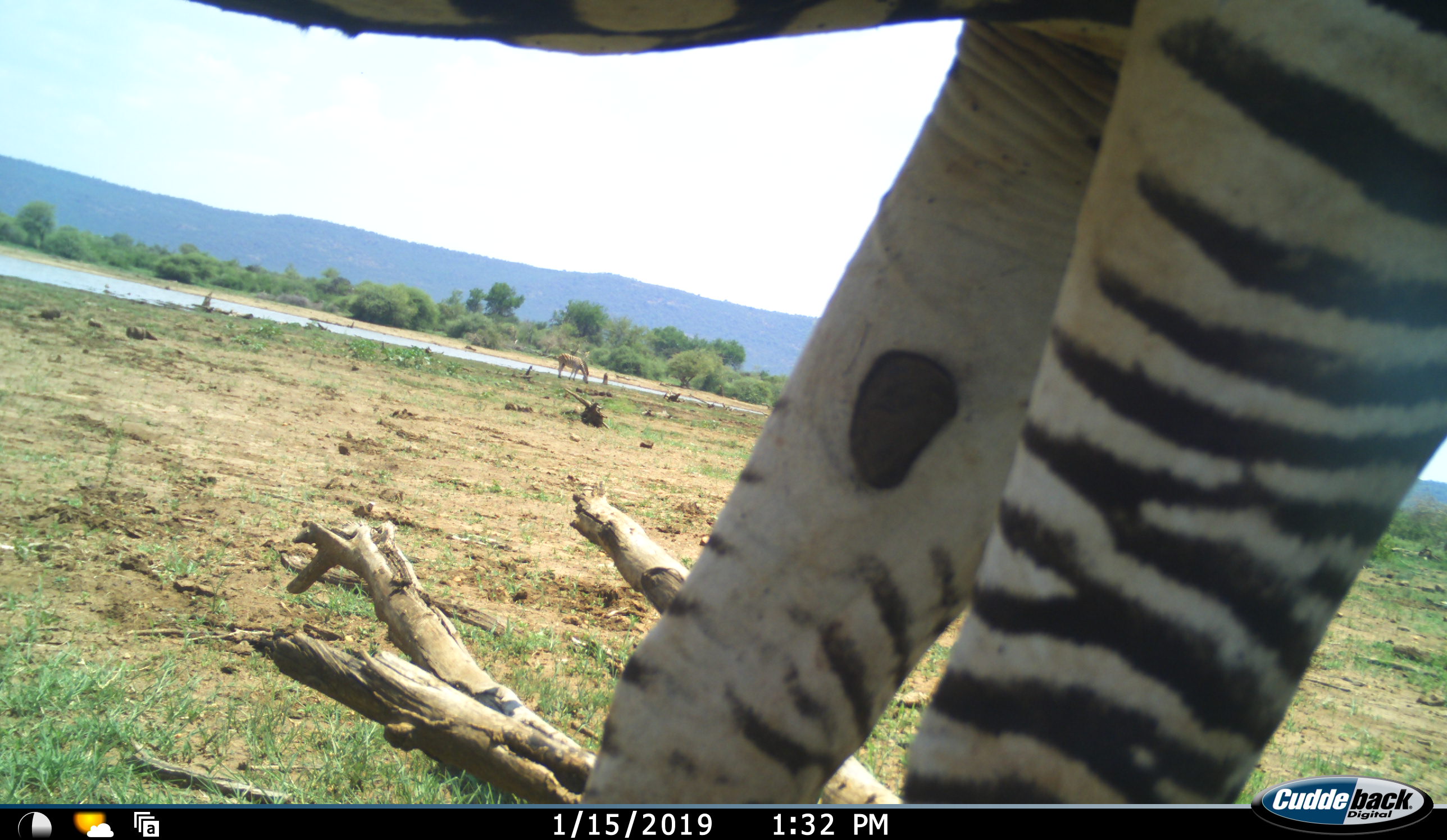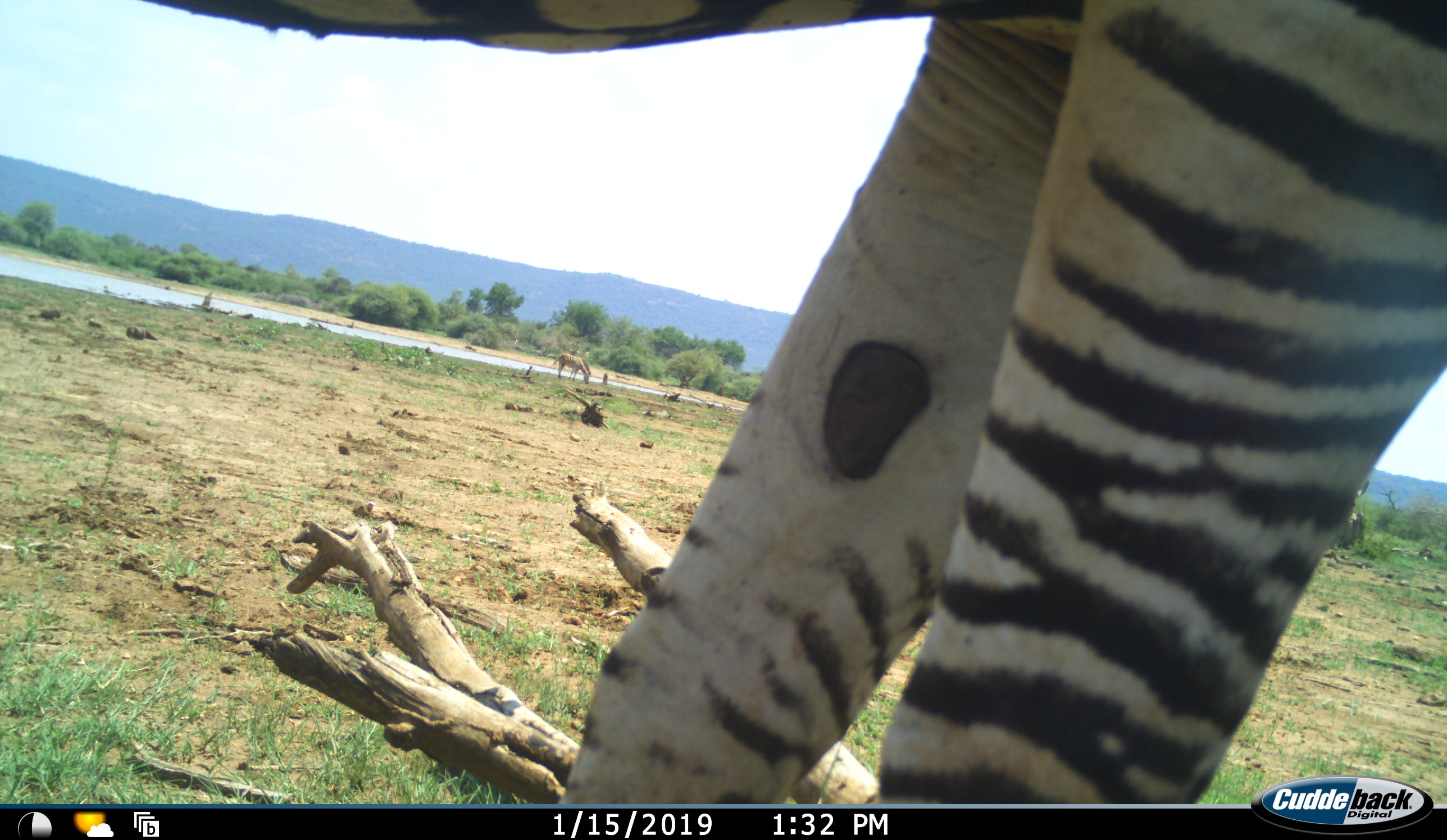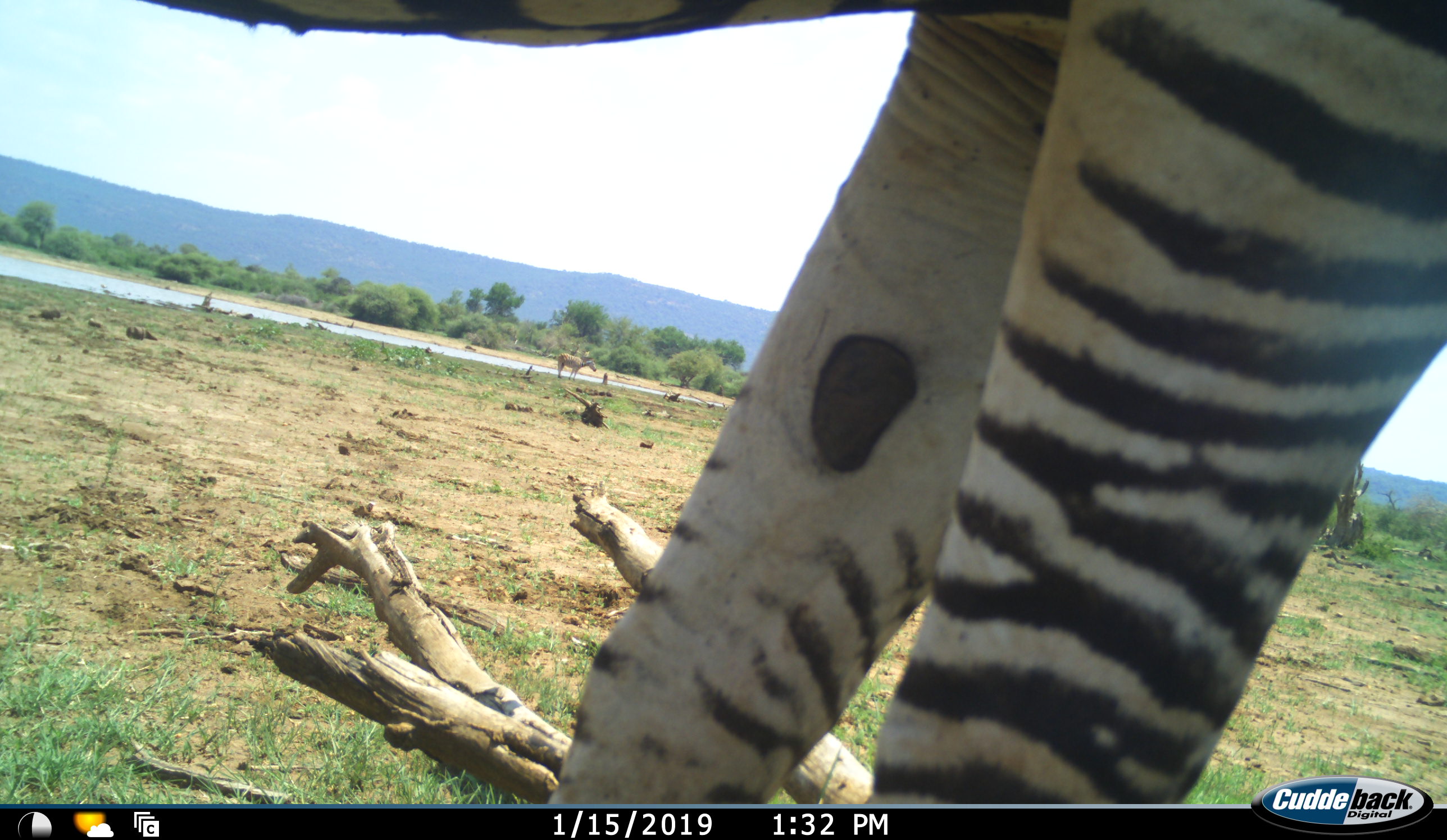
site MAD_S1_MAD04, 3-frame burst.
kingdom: Animalia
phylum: Chordata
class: Mammalia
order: Perissodactyla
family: Equidae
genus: Equus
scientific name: Equus quagga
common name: plains zebra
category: zebraplains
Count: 2.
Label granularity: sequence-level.